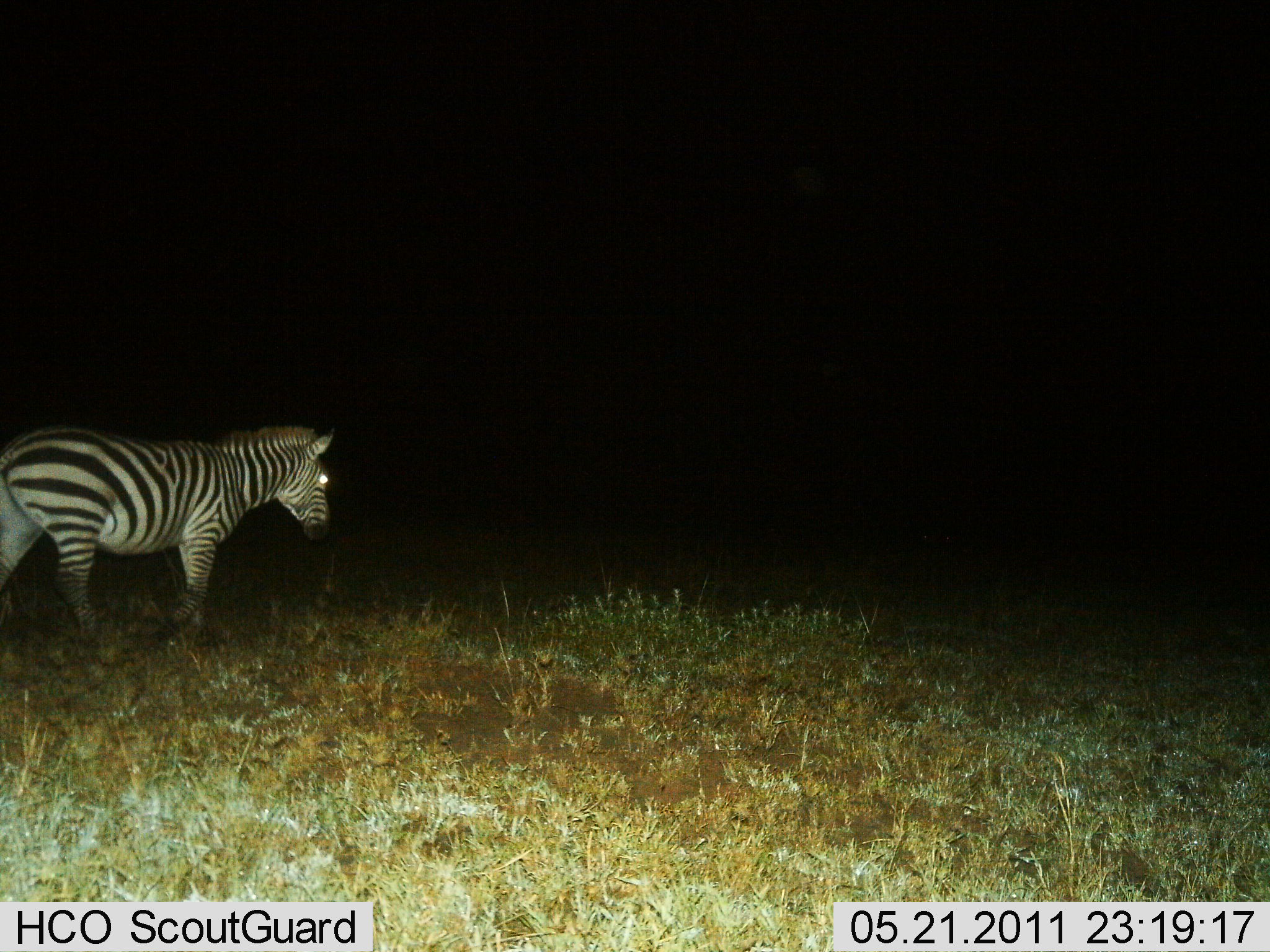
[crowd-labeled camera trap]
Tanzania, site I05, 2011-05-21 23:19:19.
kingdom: Animalia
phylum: Chordata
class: Mammalia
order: Perissodactyla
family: Equidae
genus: Equus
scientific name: Equus quagga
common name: plains zebra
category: zebra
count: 1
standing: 67%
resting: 0%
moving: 42%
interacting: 0%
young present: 0%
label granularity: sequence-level